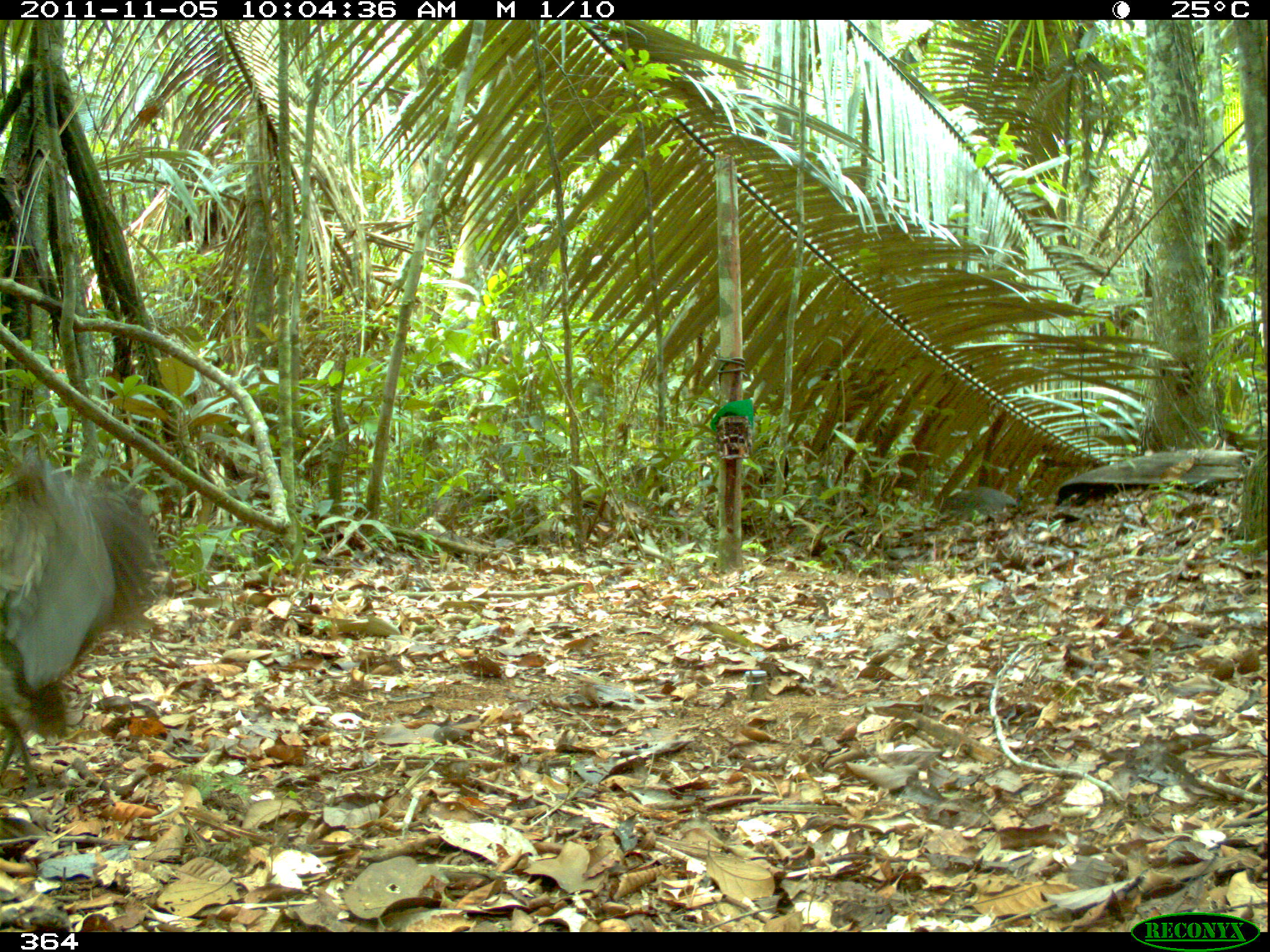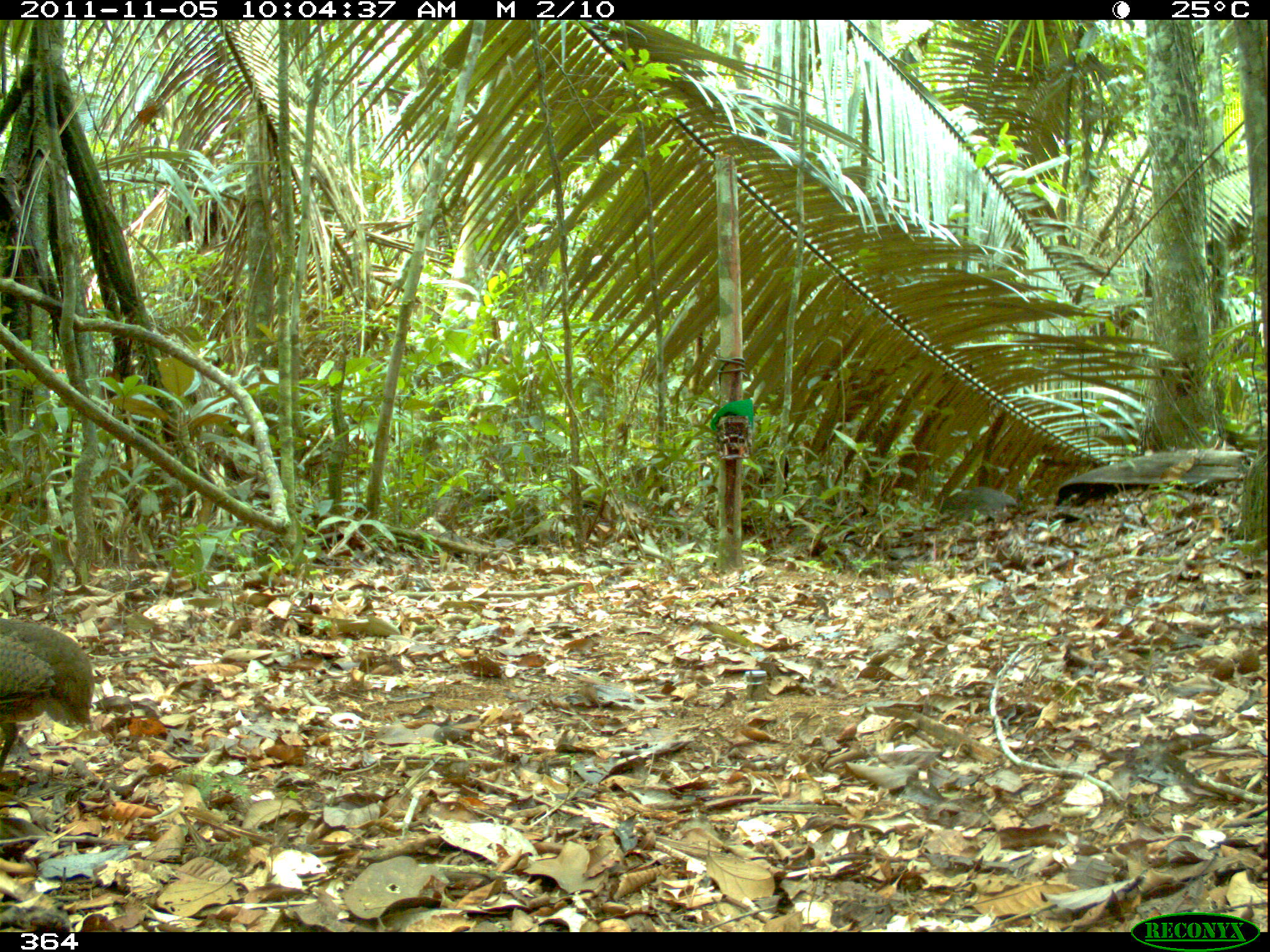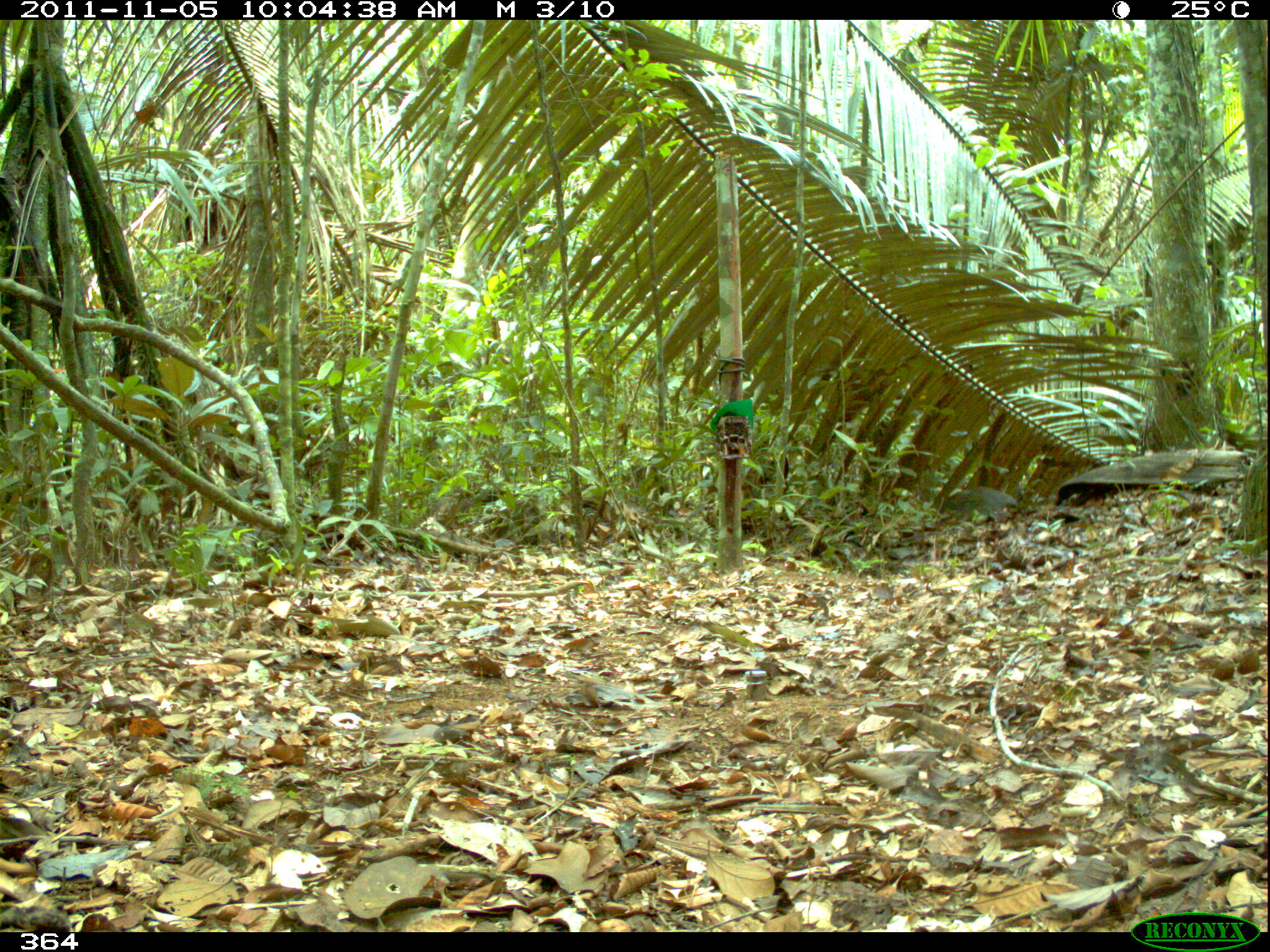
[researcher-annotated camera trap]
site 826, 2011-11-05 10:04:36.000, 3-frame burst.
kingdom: Animalia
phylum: Chordata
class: Aves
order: Tinamiformes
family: Tinamidae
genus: Tinamus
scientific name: Tinamus major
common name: great tinamou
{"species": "Tinamus major (great tinamou)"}